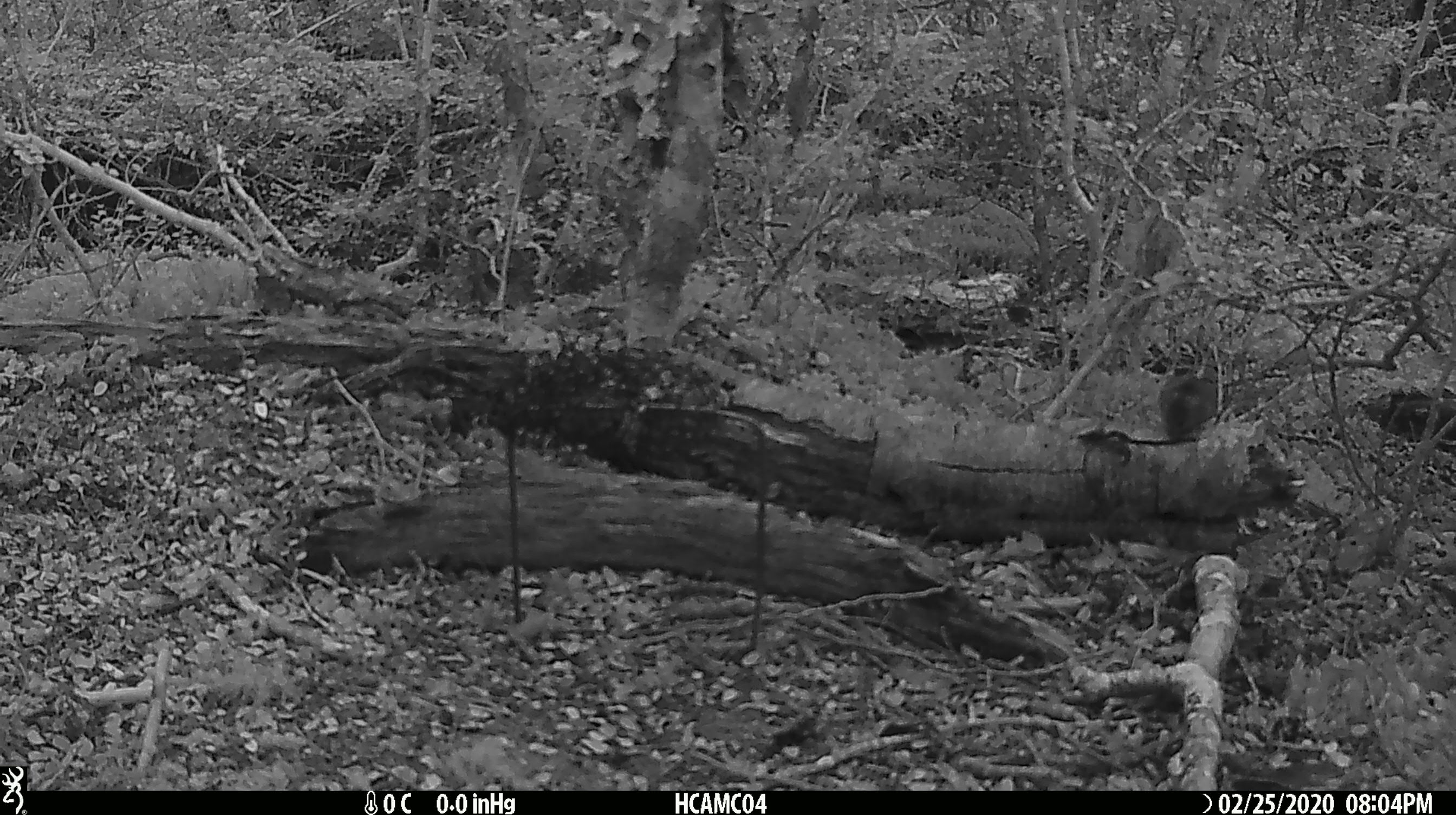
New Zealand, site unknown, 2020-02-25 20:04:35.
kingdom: Animalia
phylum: Chordata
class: Mammalia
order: Rodentia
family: Muridae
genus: Mus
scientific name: Mus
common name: mouse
Mouse (Mus).